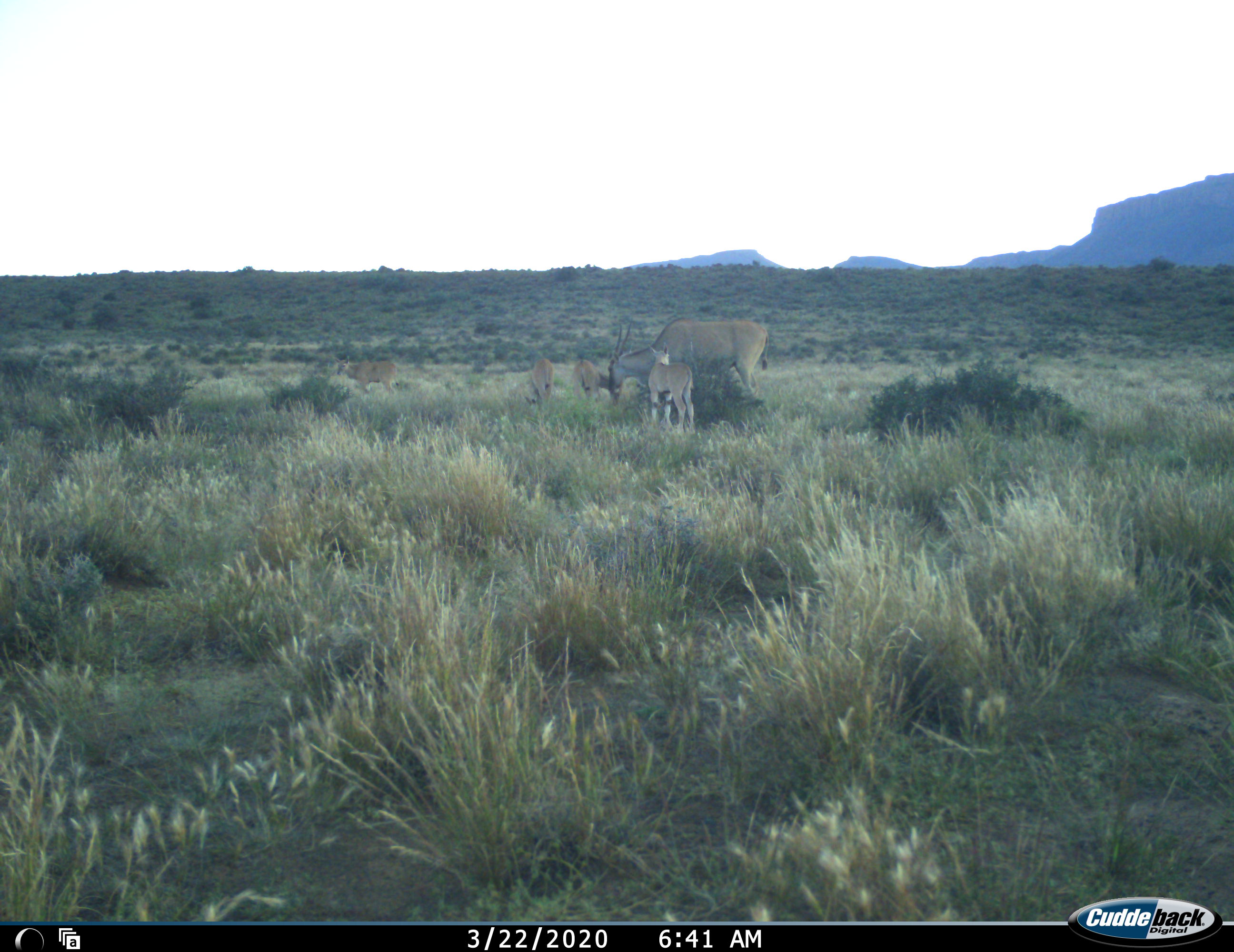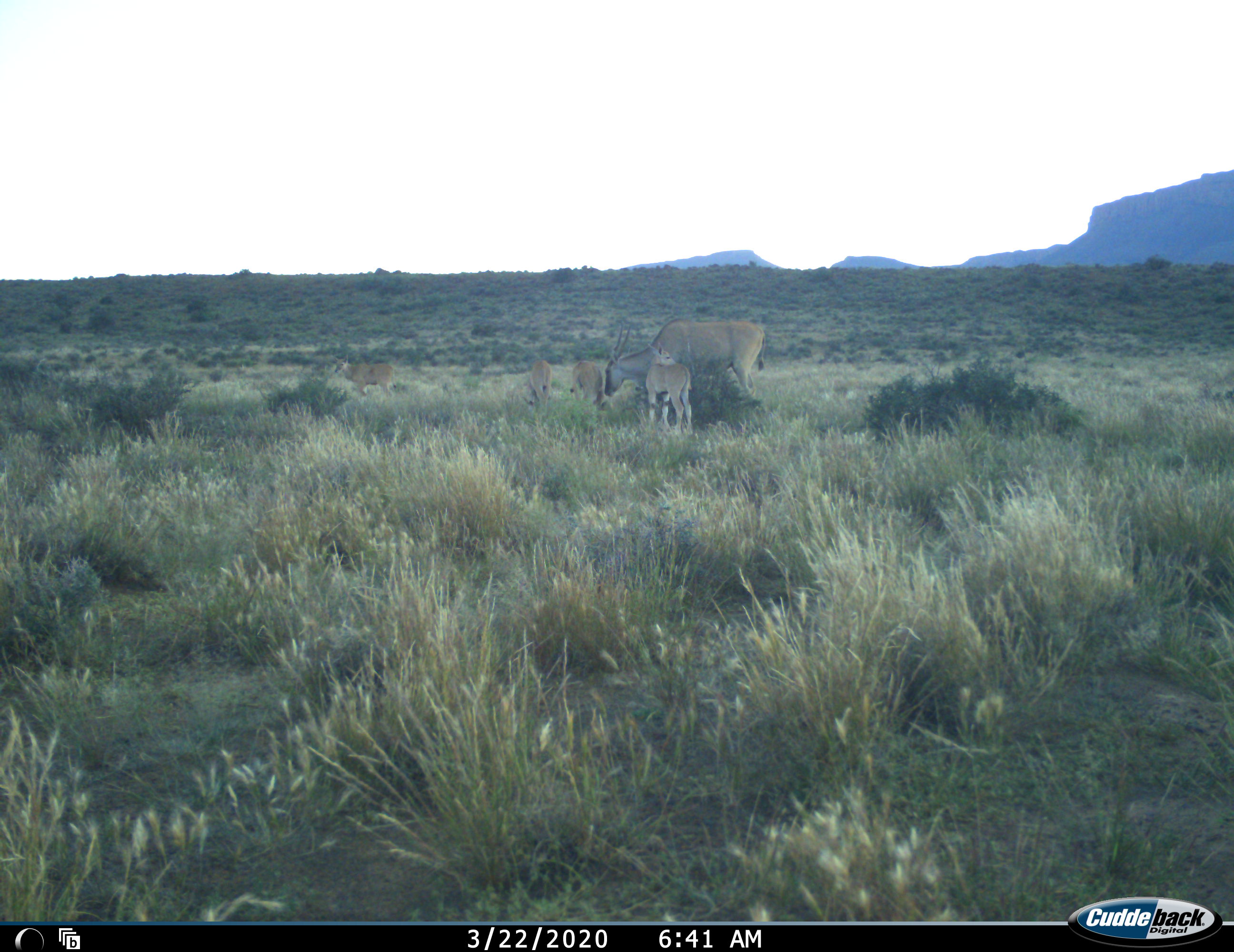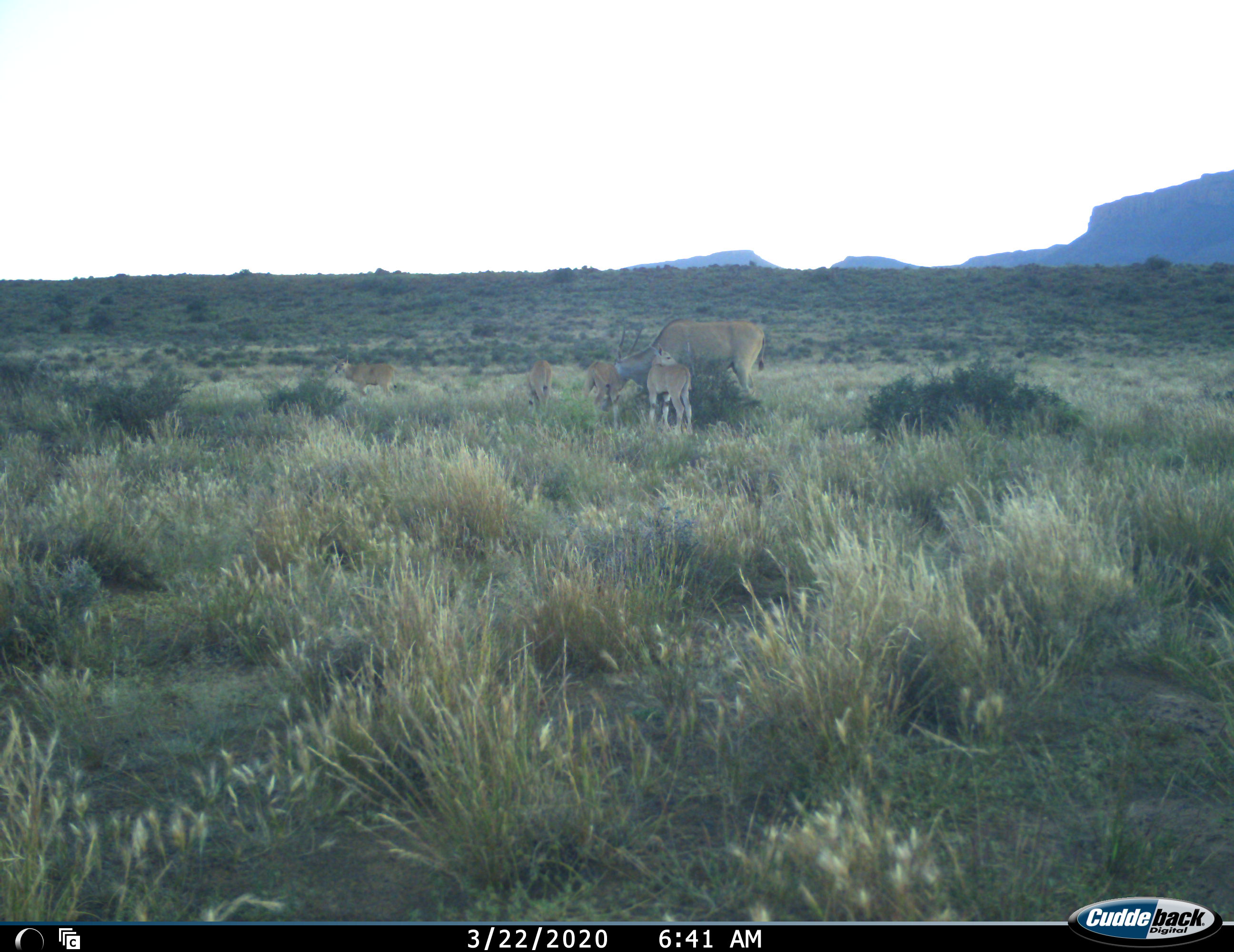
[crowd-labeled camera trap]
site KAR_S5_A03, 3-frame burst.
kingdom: Animalia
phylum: Chordata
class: Mammalia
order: Artiodactyla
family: Bovidae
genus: Tragelaphus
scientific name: Tragelaphus oryx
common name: eland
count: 5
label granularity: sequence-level